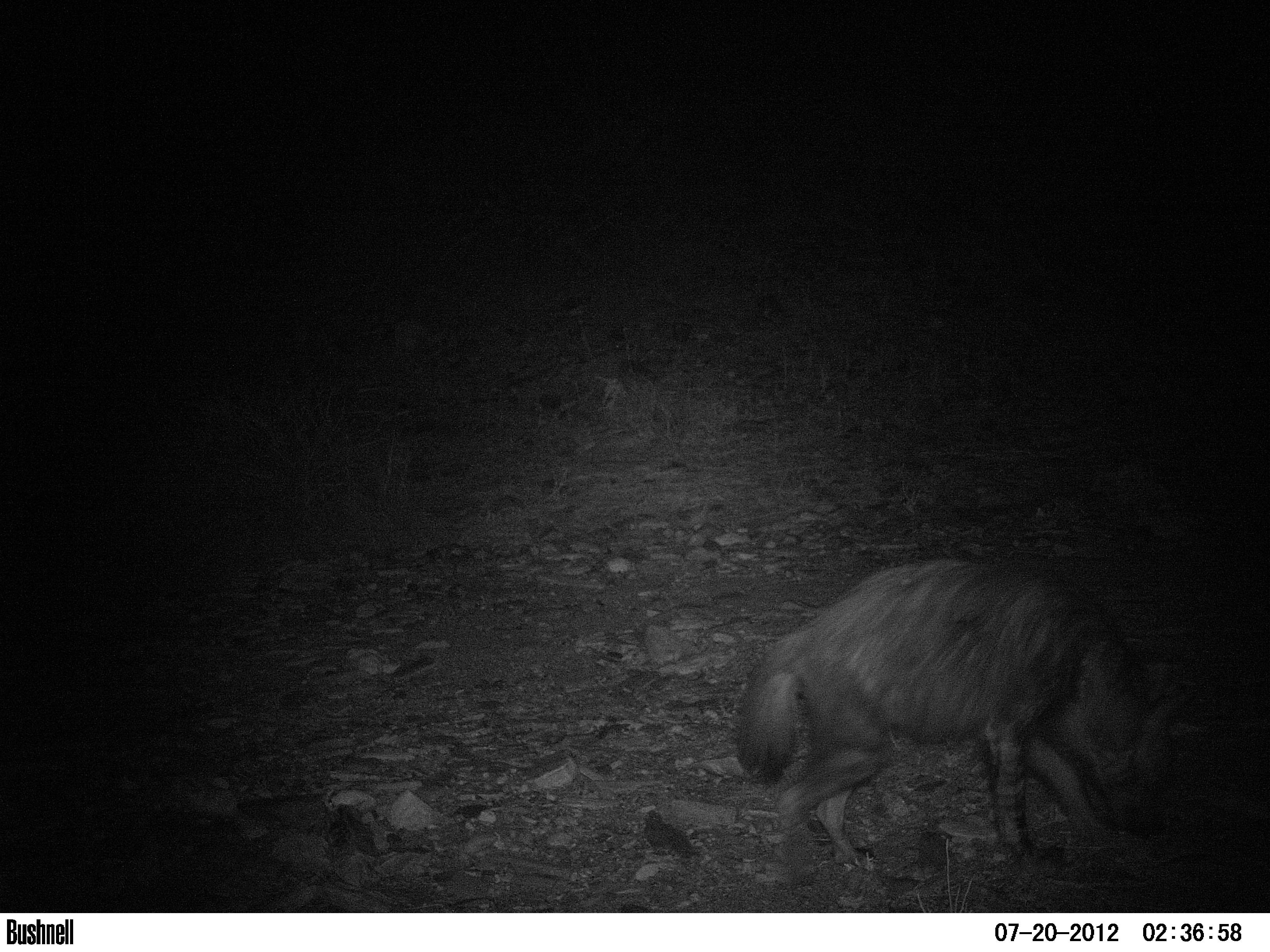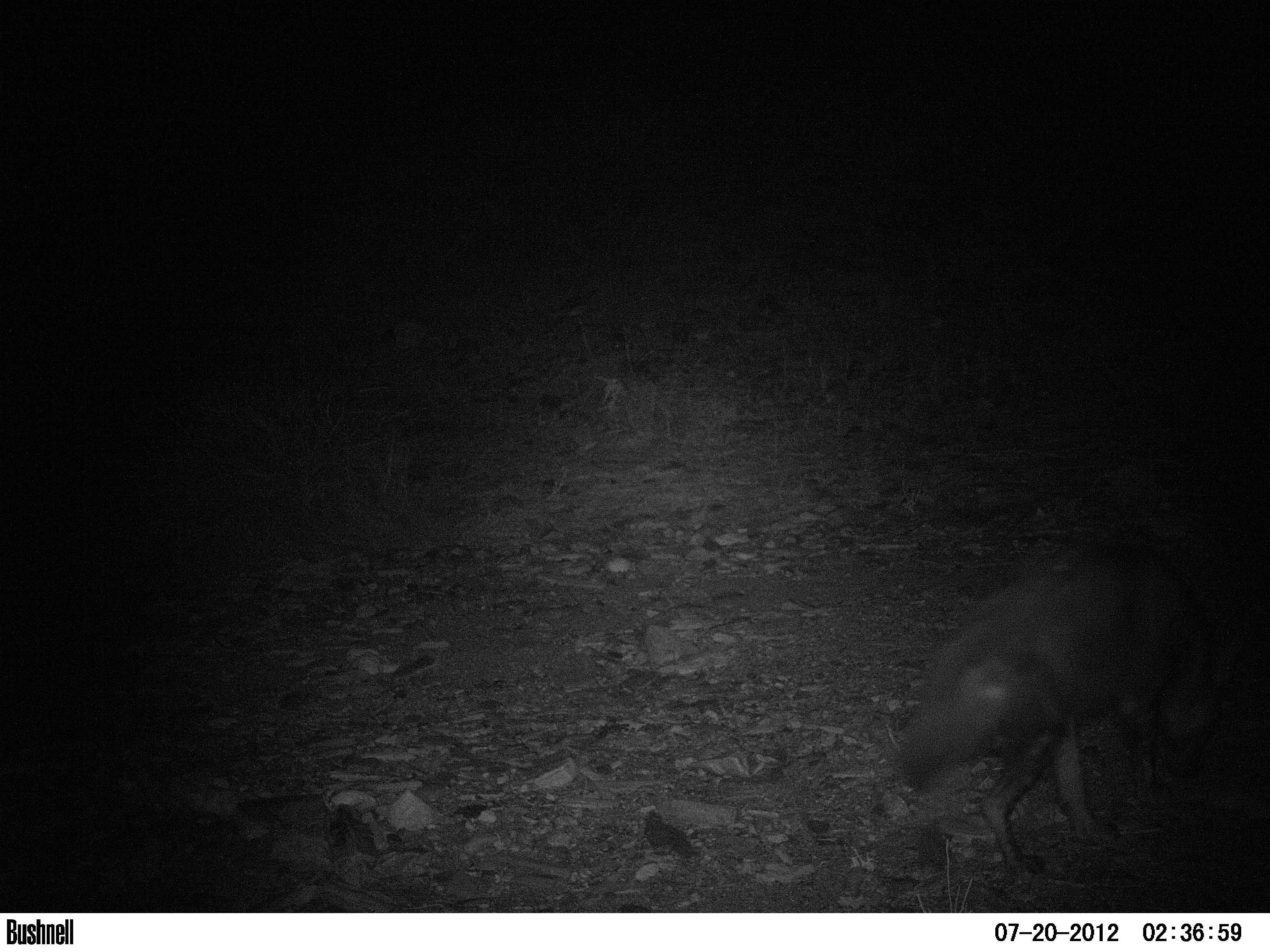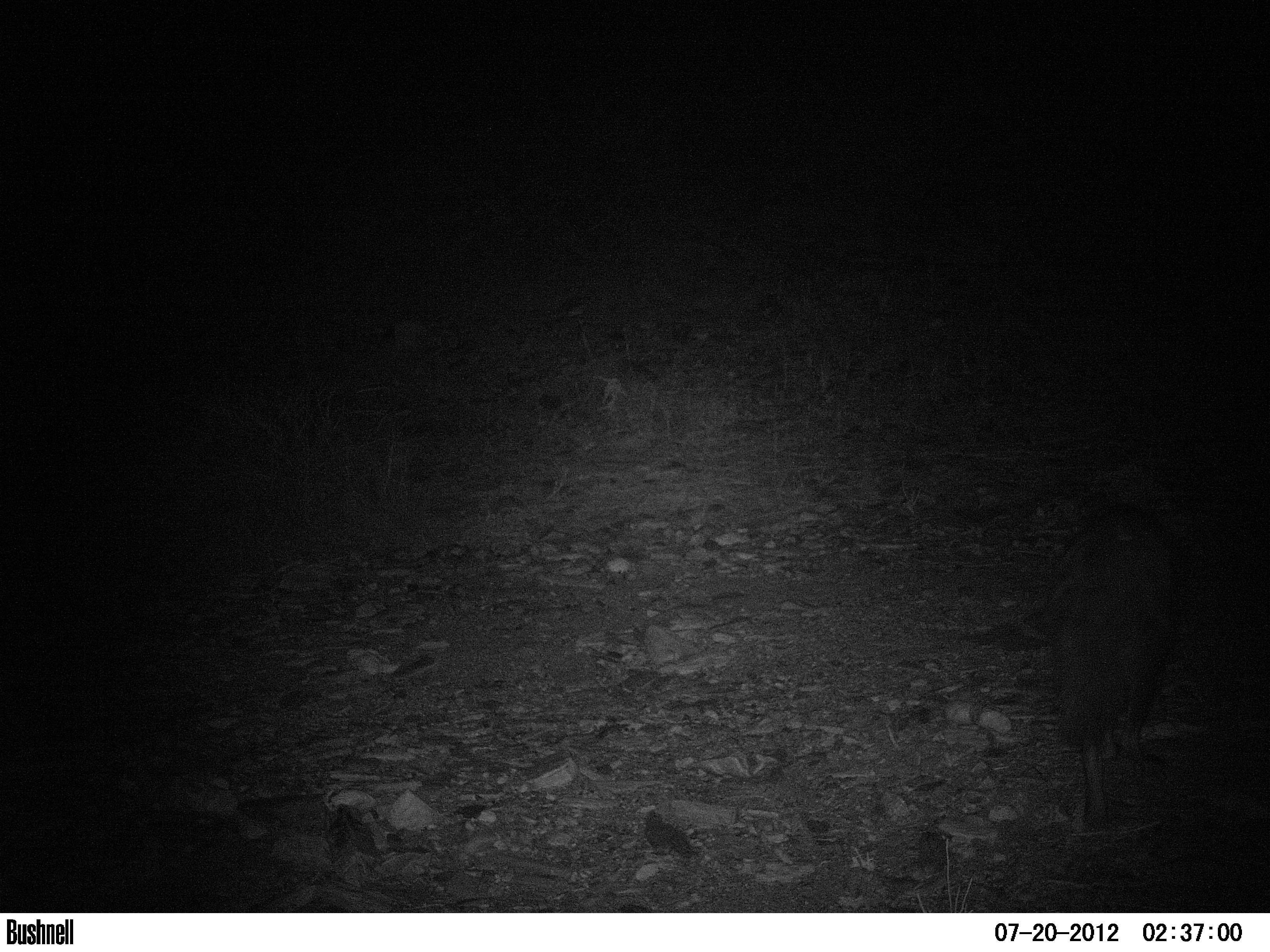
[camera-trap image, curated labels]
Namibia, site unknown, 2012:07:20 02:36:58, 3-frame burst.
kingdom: Animalia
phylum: Chordata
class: Mammalia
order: Carnivora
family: Hyaenidae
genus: Parahyaena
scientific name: Parahyaena brunnea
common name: brown hyena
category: hyaena brunnea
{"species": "hyaena brunnea (brown hyena) (Parahyaena brunnea)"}